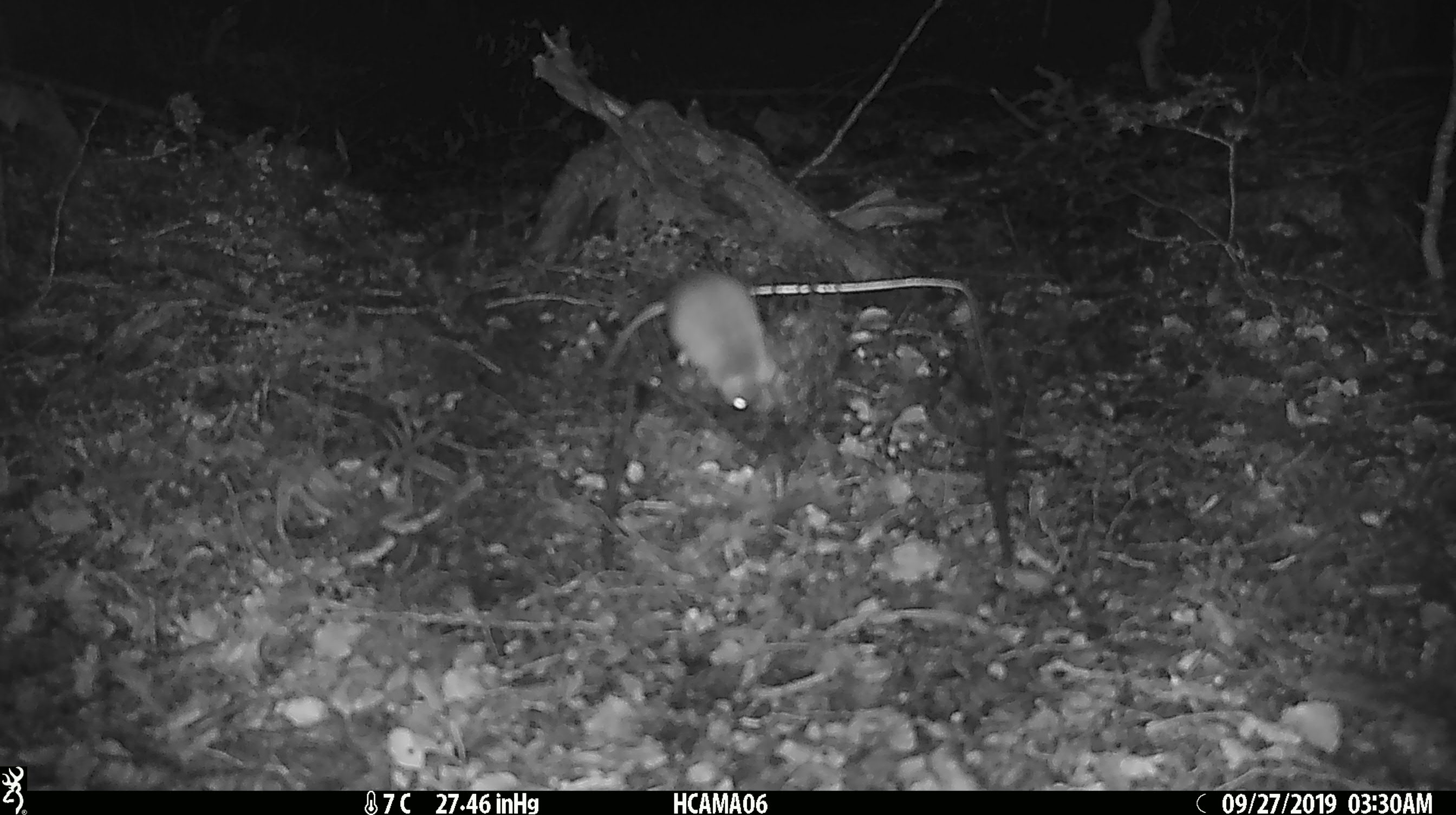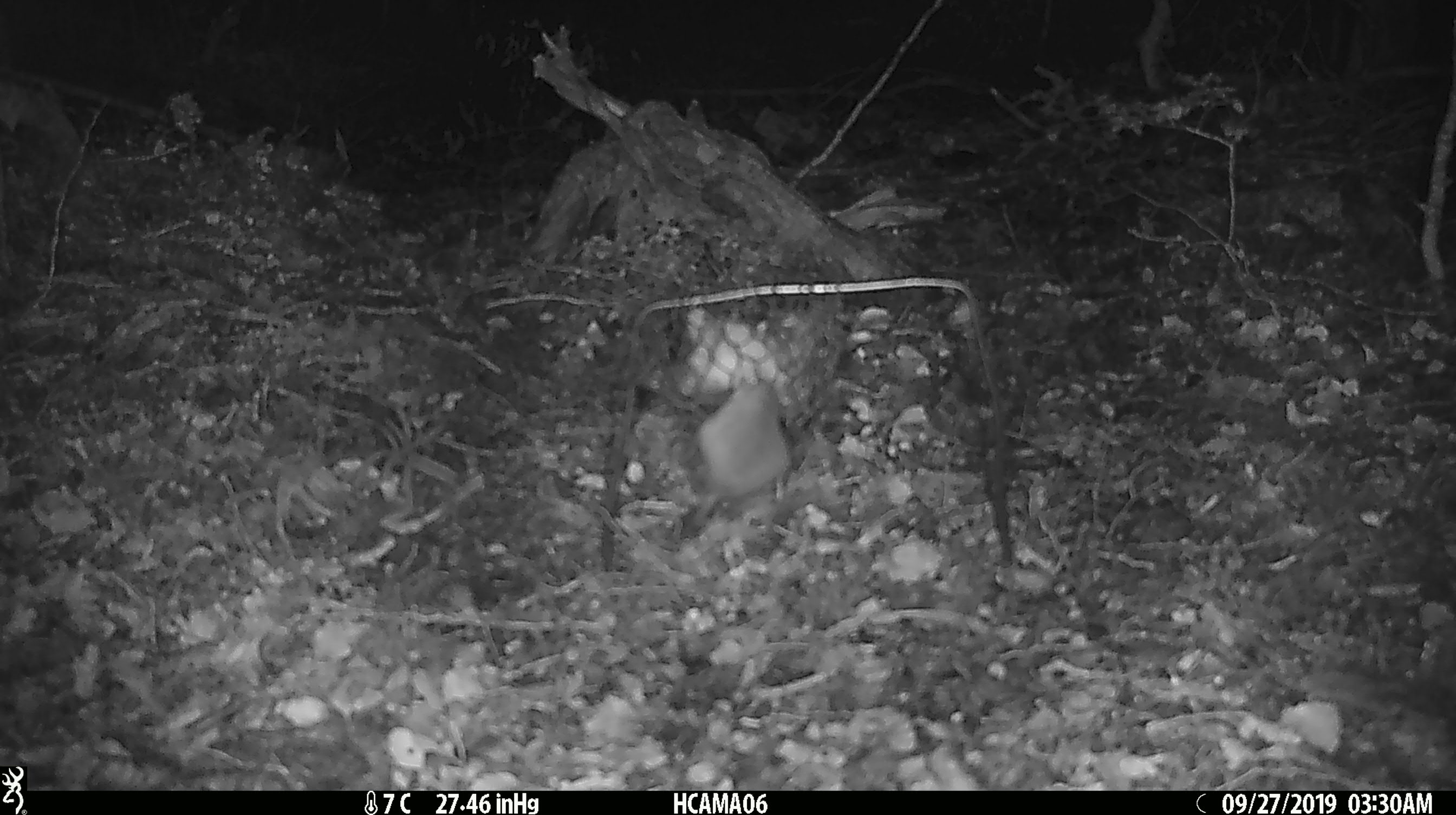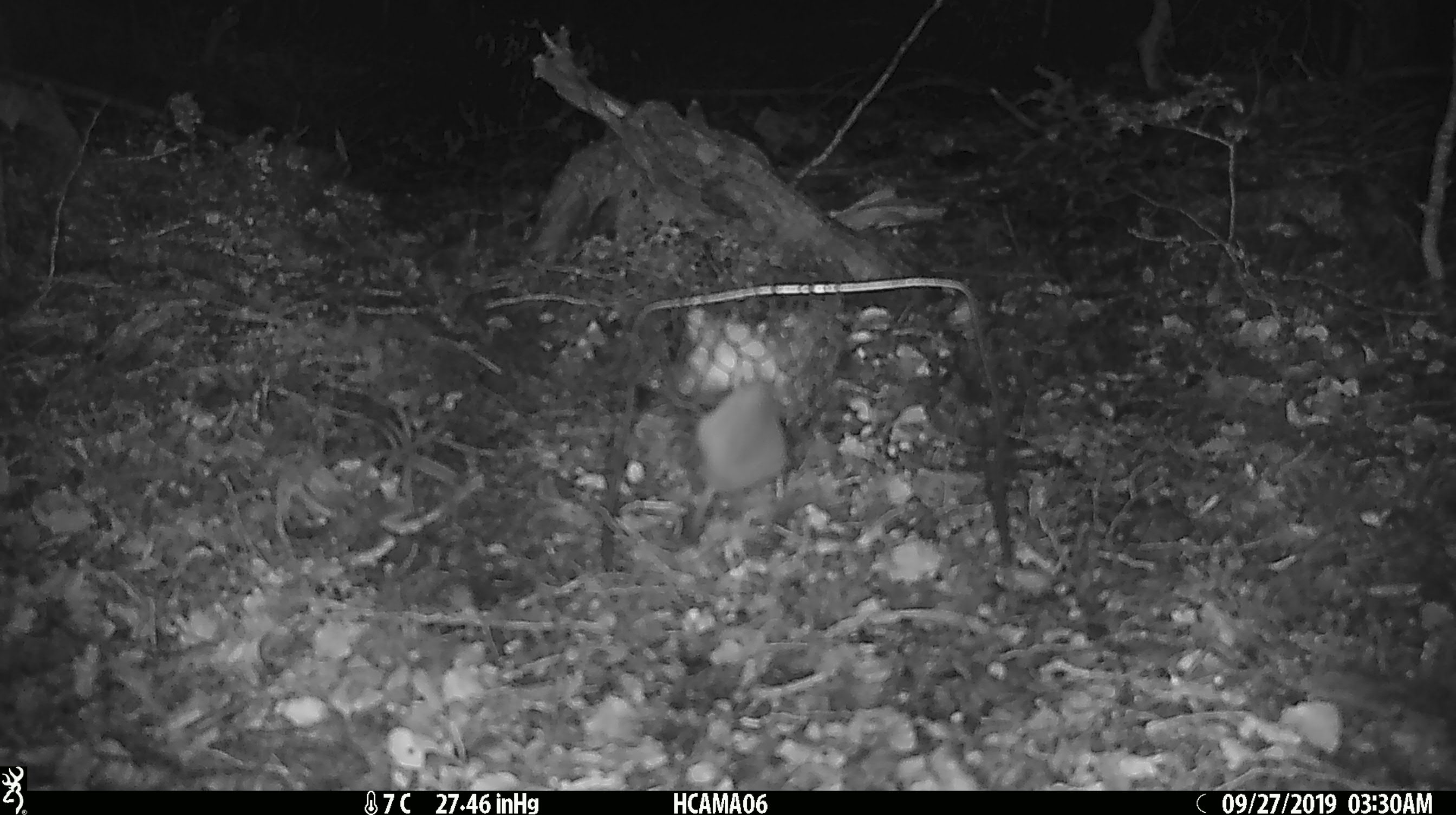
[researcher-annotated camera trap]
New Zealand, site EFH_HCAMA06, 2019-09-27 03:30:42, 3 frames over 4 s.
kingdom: Animalia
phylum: Chordata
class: Mammalia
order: Rodentia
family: Muridae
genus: Mus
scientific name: Mus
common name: mouse